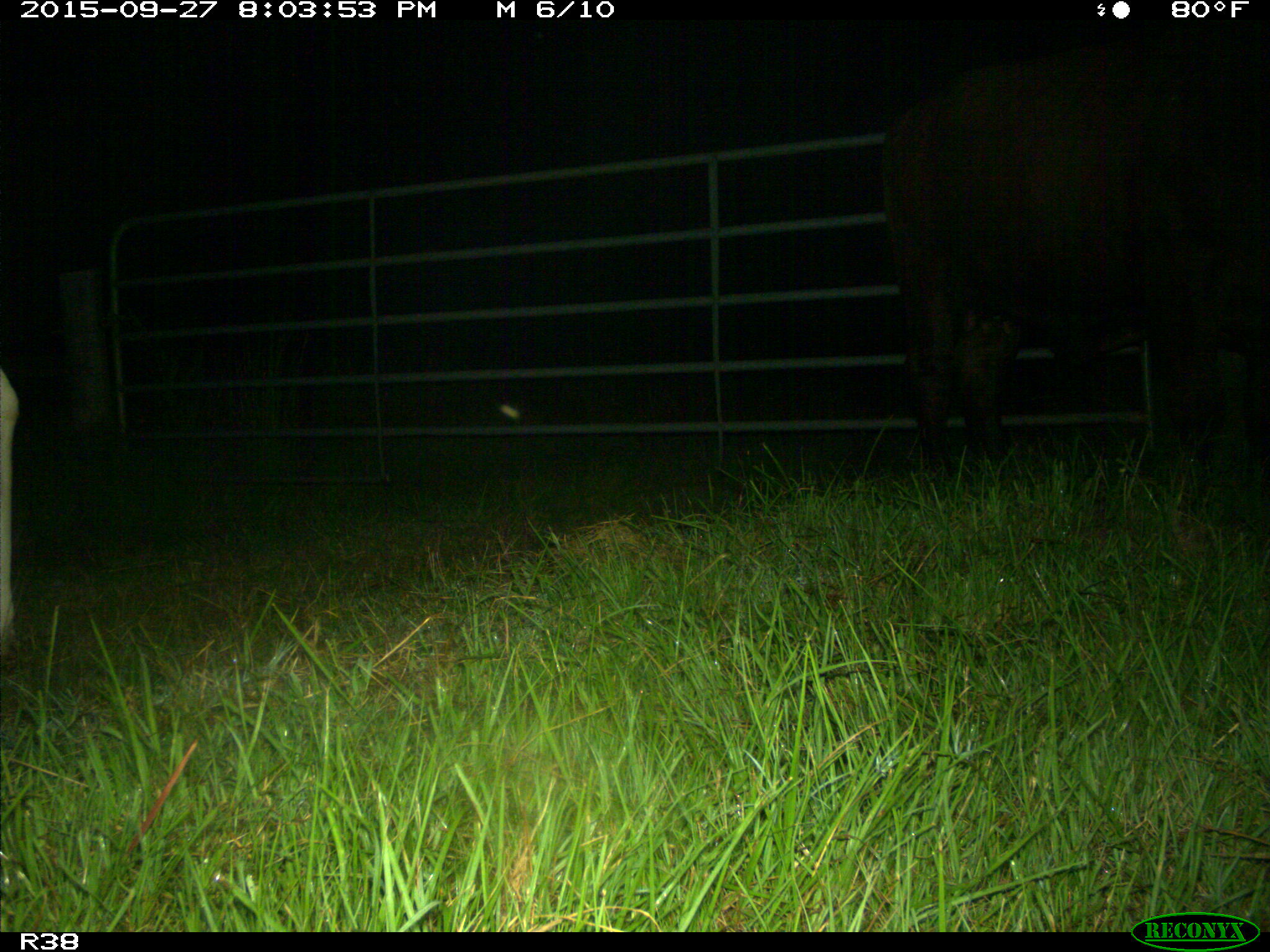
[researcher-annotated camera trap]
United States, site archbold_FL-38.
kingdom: Animalia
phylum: Chordata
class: Mammalia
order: Artiodactyla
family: Bovidae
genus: Bos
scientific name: Bos taurus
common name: domestic cow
Bos taurus (domestic cow).